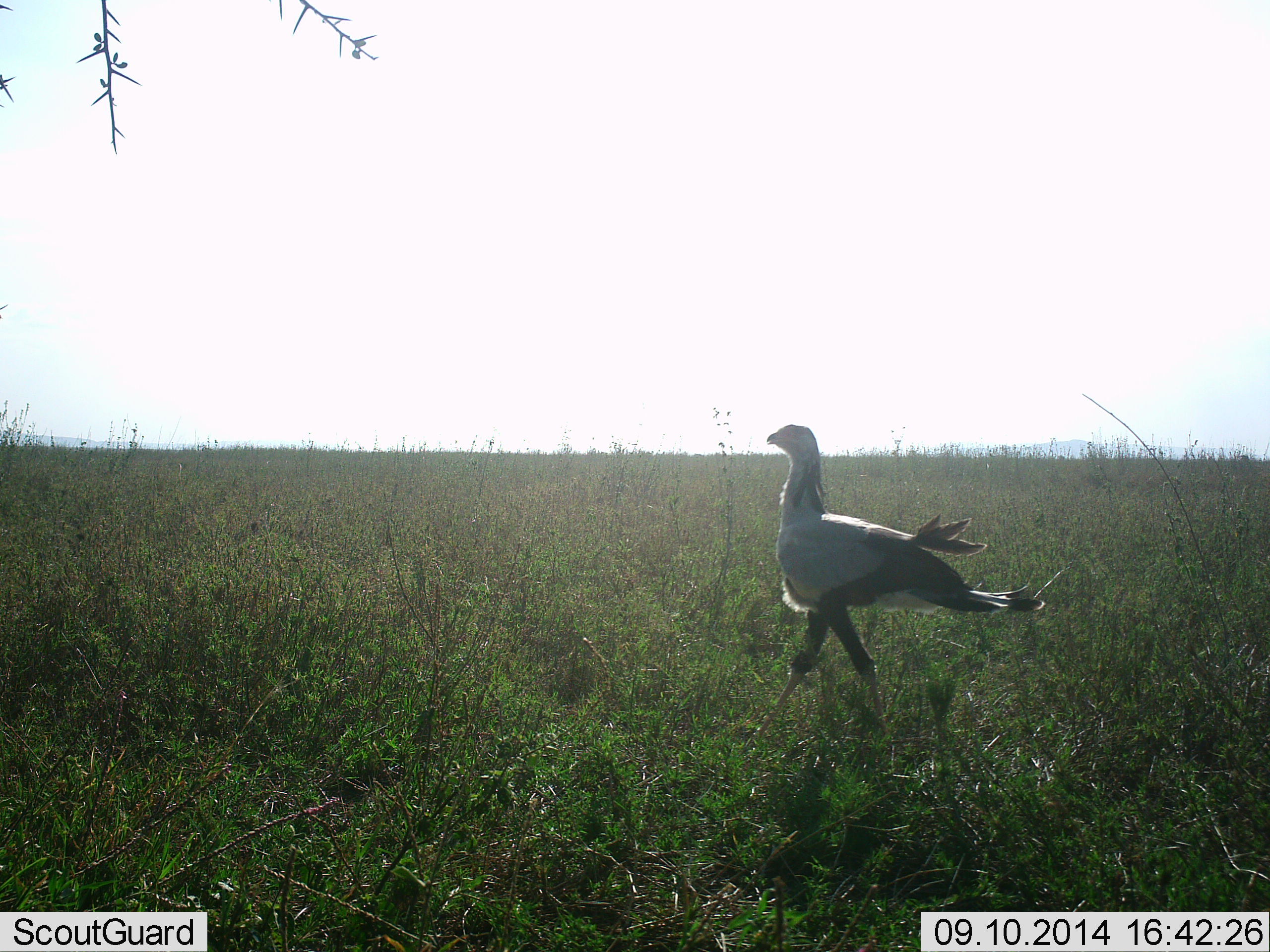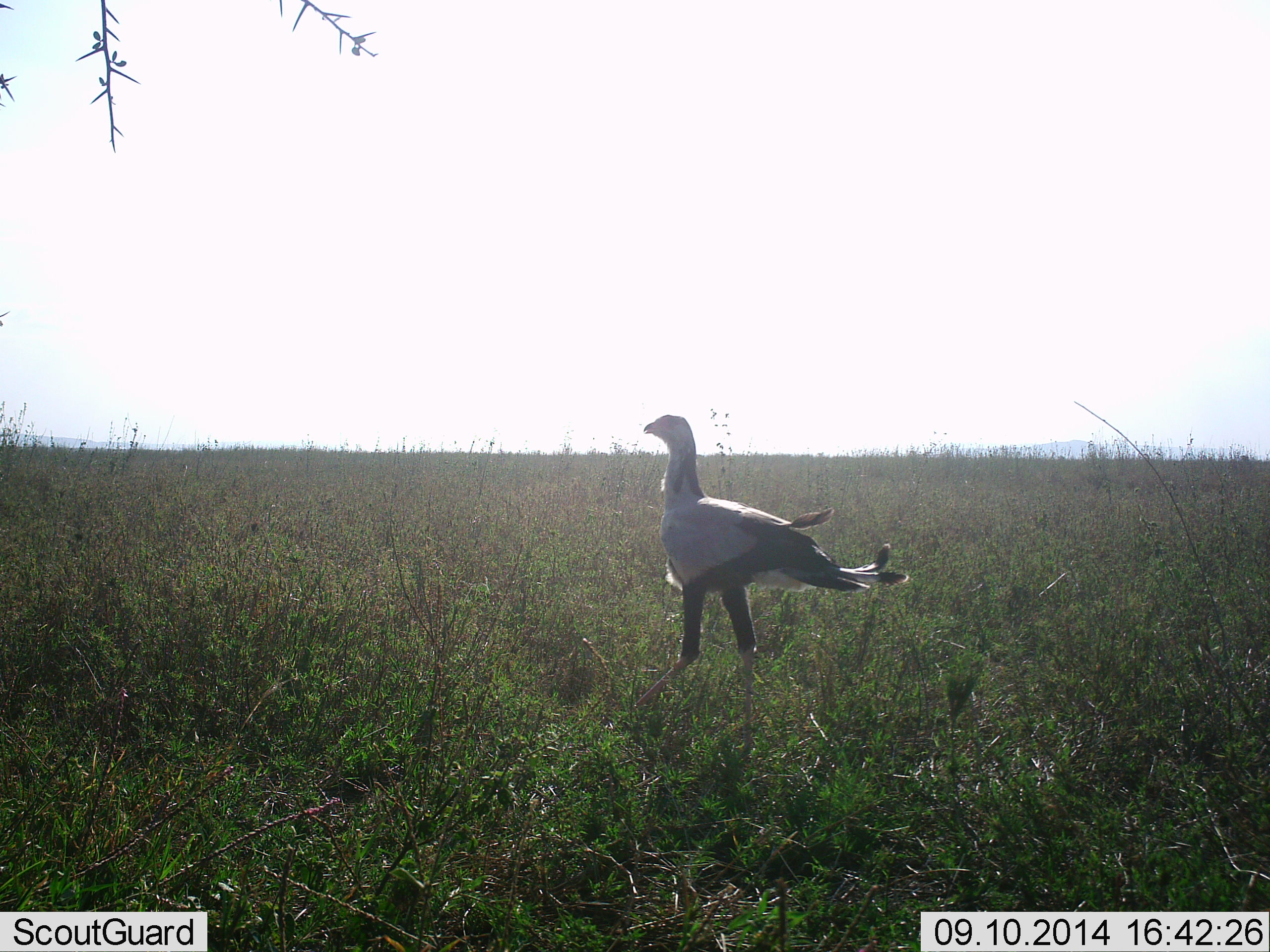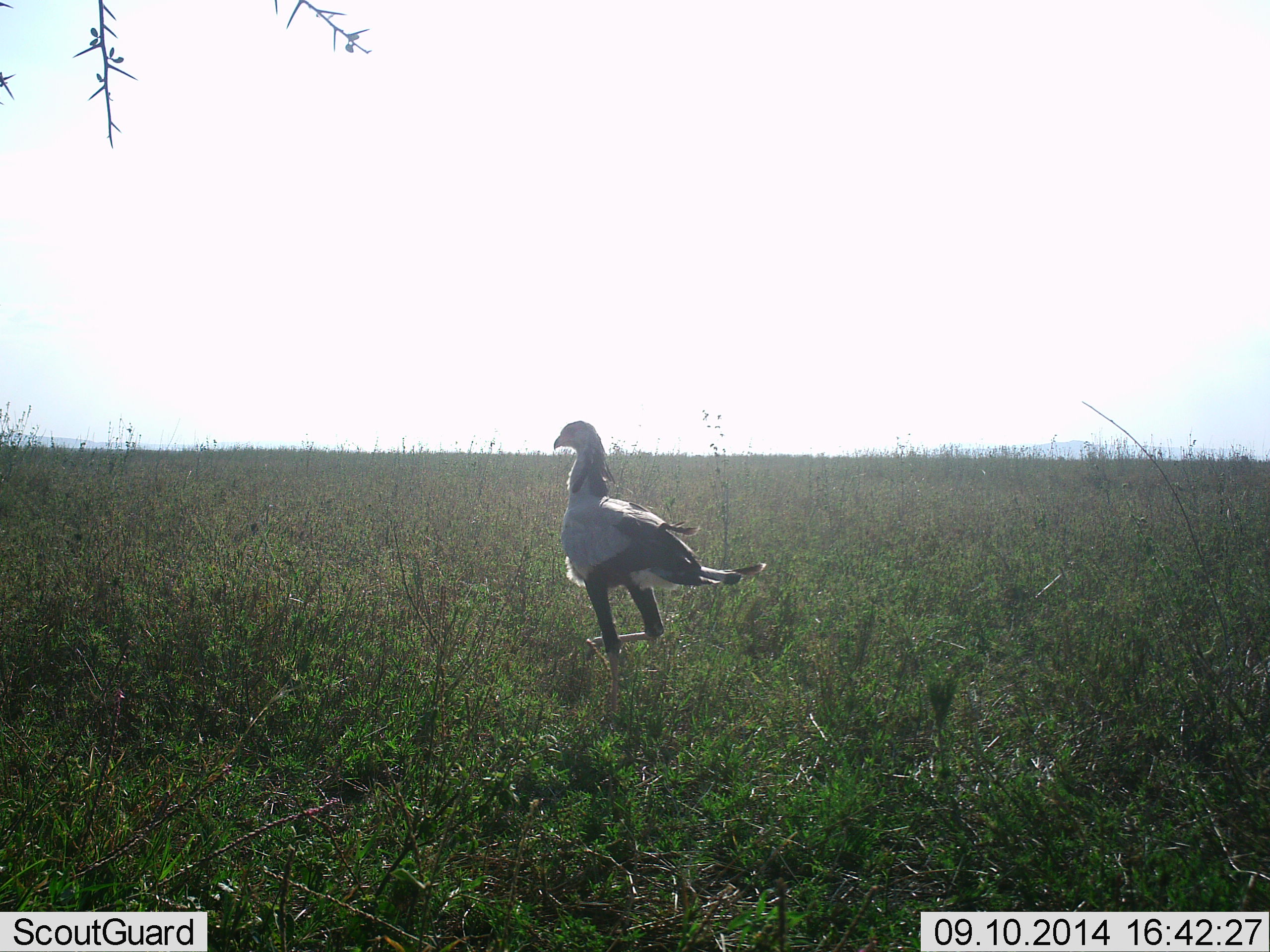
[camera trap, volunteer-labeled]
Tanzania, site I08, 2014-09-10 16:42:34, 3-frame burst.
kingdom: Animalia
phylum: Chordata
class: Aves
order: Accipitriformes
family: Sagittariidae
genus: Sagittarius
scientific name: Sagittarius serpentarius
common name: secretary bird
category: secretarybird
Secretarybird (secretary bird) (Sagittarius serpentarius), count 1. Behavior (volunteer vote fractions): standing 0%, resting 0%, moving 100%, interacting 0%. Young present (vote fraction): 0%. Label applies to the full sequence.